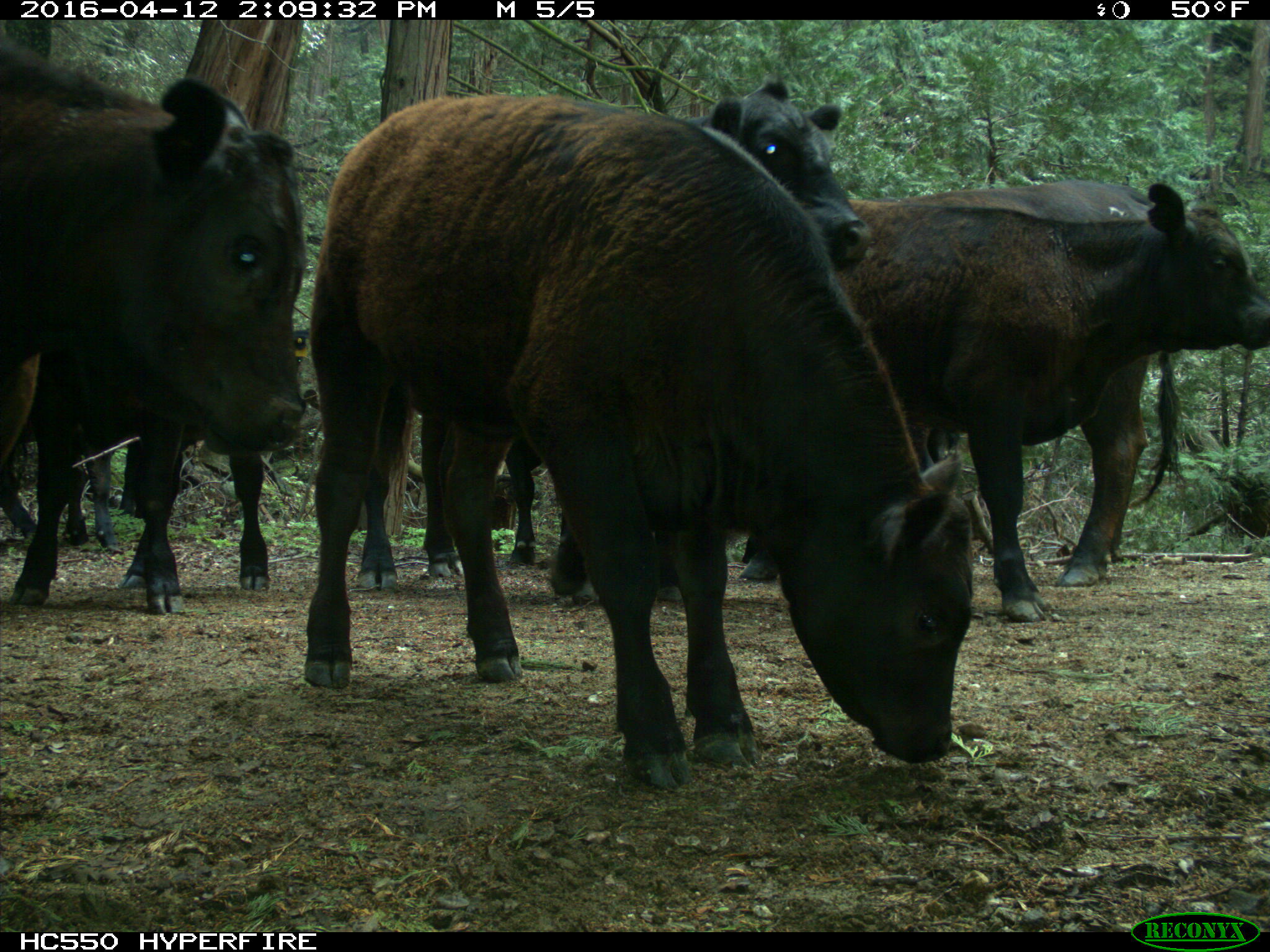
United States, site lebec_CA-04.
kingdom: Animalia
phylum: Chordata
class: Mammalia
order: Artiodactyla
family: Bovidae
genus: Bos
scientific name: Bos taurus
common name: domestic cow